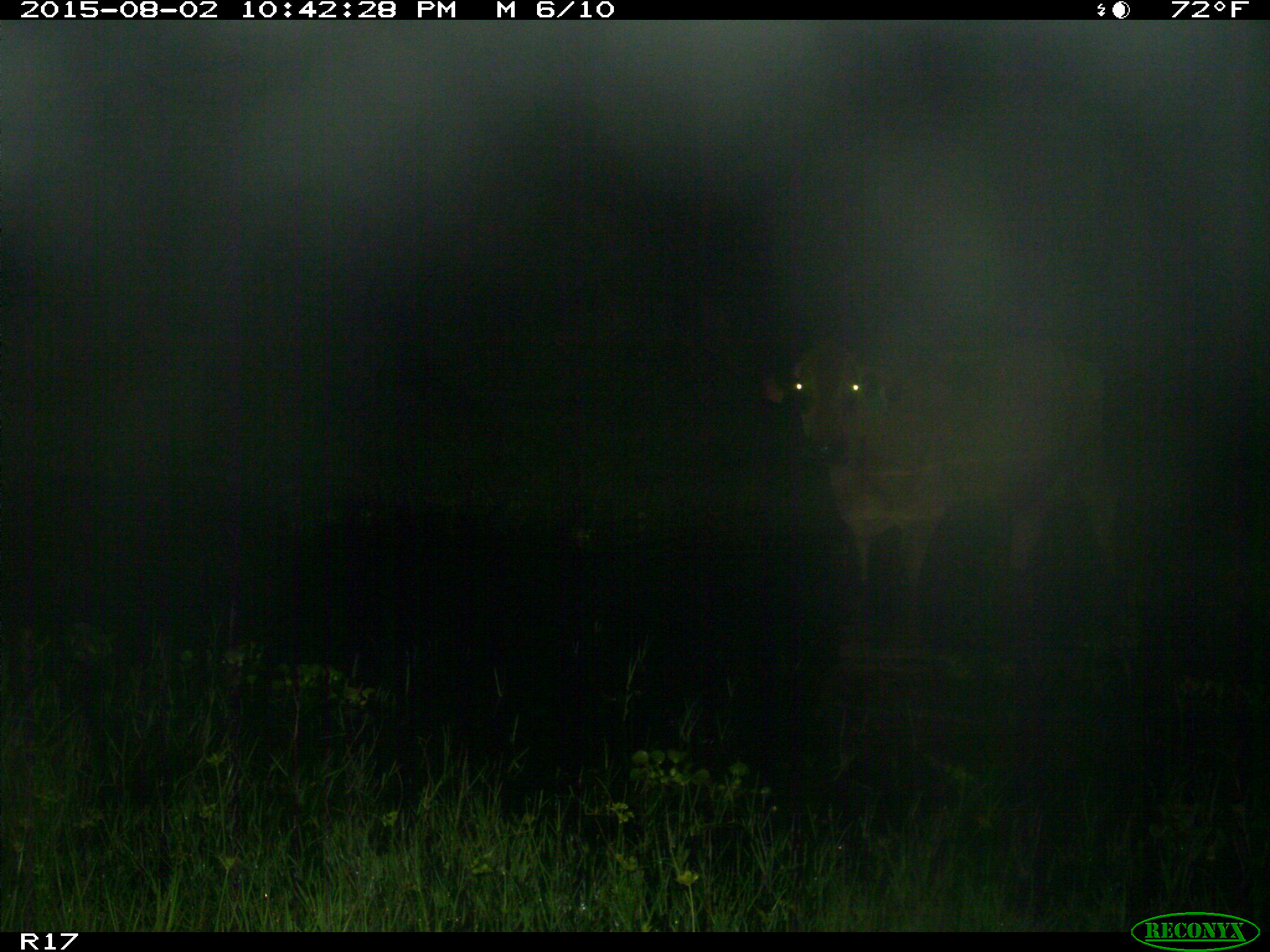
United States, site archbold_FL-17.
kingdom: Animalia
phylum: Chordata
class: Mammalia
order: Artiodactyla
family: Bovidae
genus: Bos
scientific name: Bos taurus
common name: domestic cow